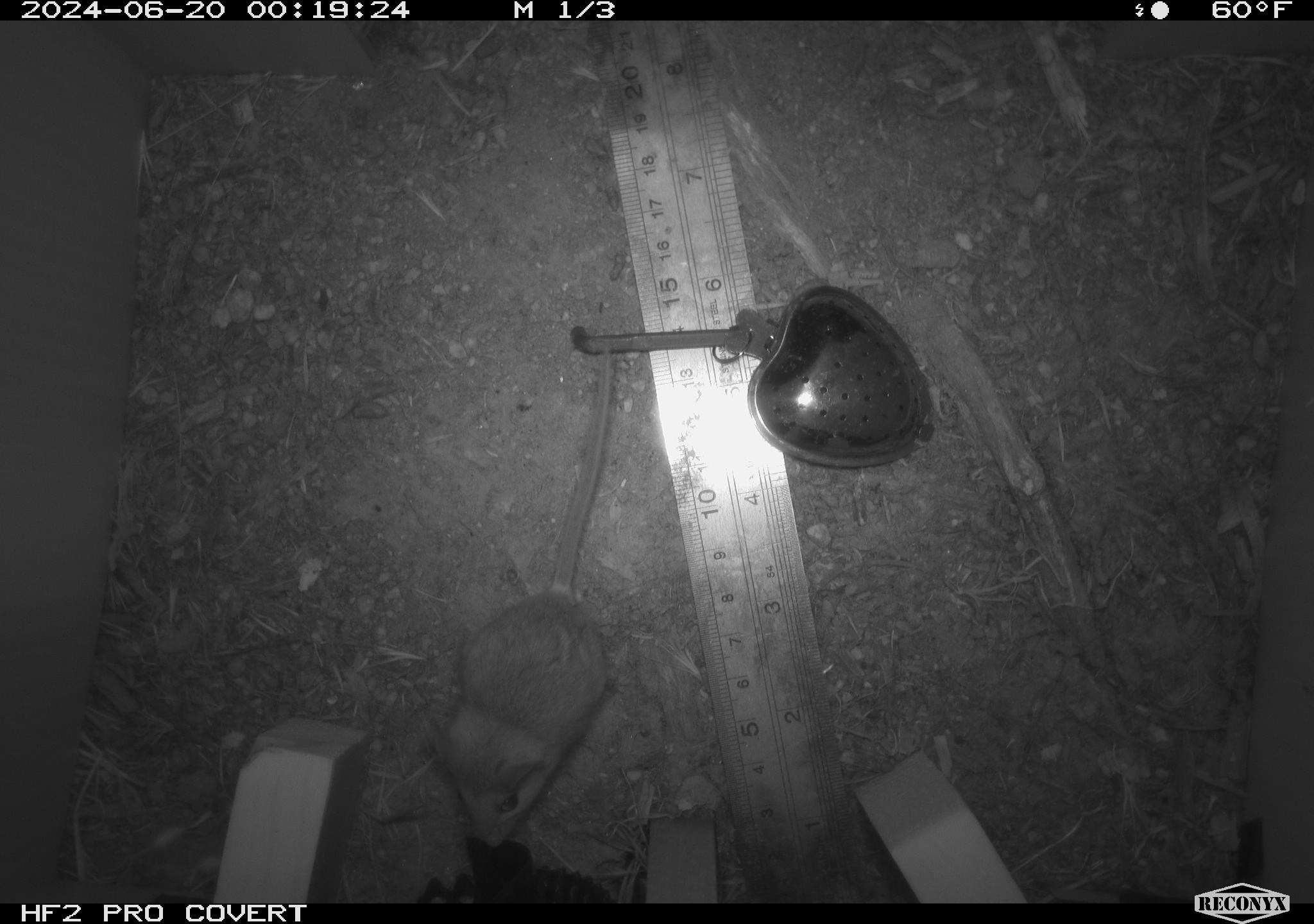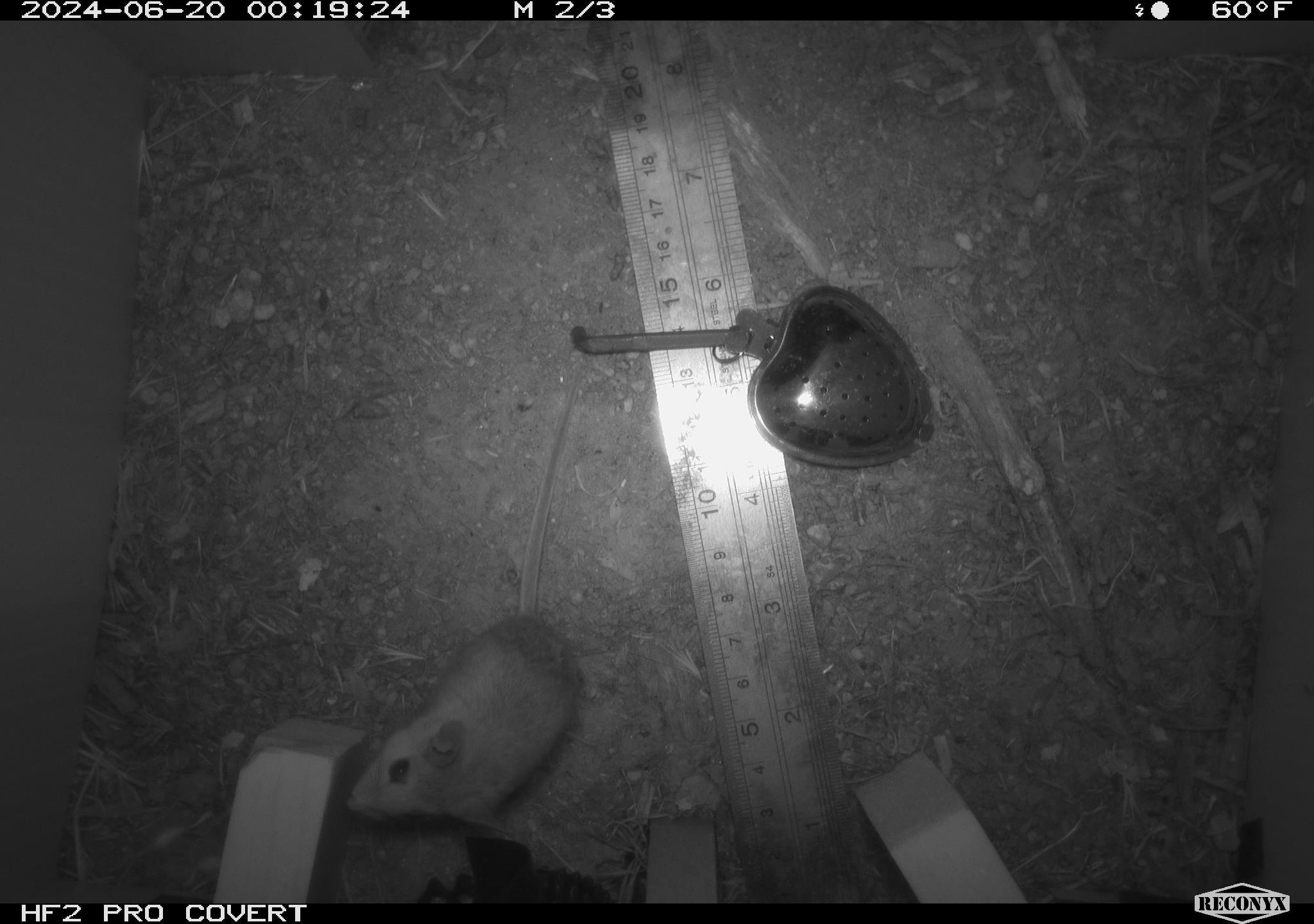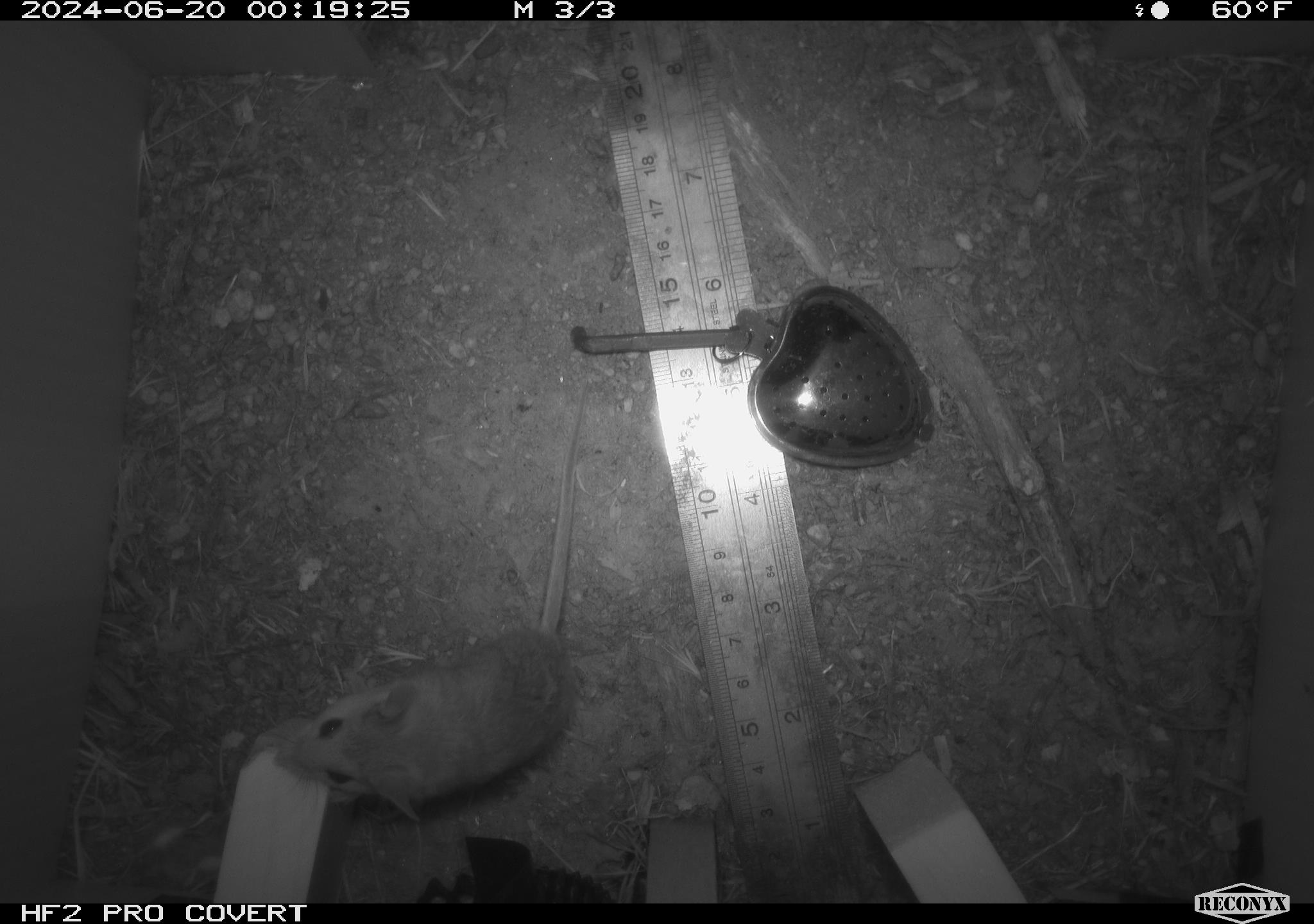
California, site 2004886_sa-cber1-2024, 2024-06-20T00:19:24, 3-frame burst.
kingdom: Animalia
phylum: Chordata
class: Mammalia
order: Rodentia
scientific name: Rodentia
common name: mouse species